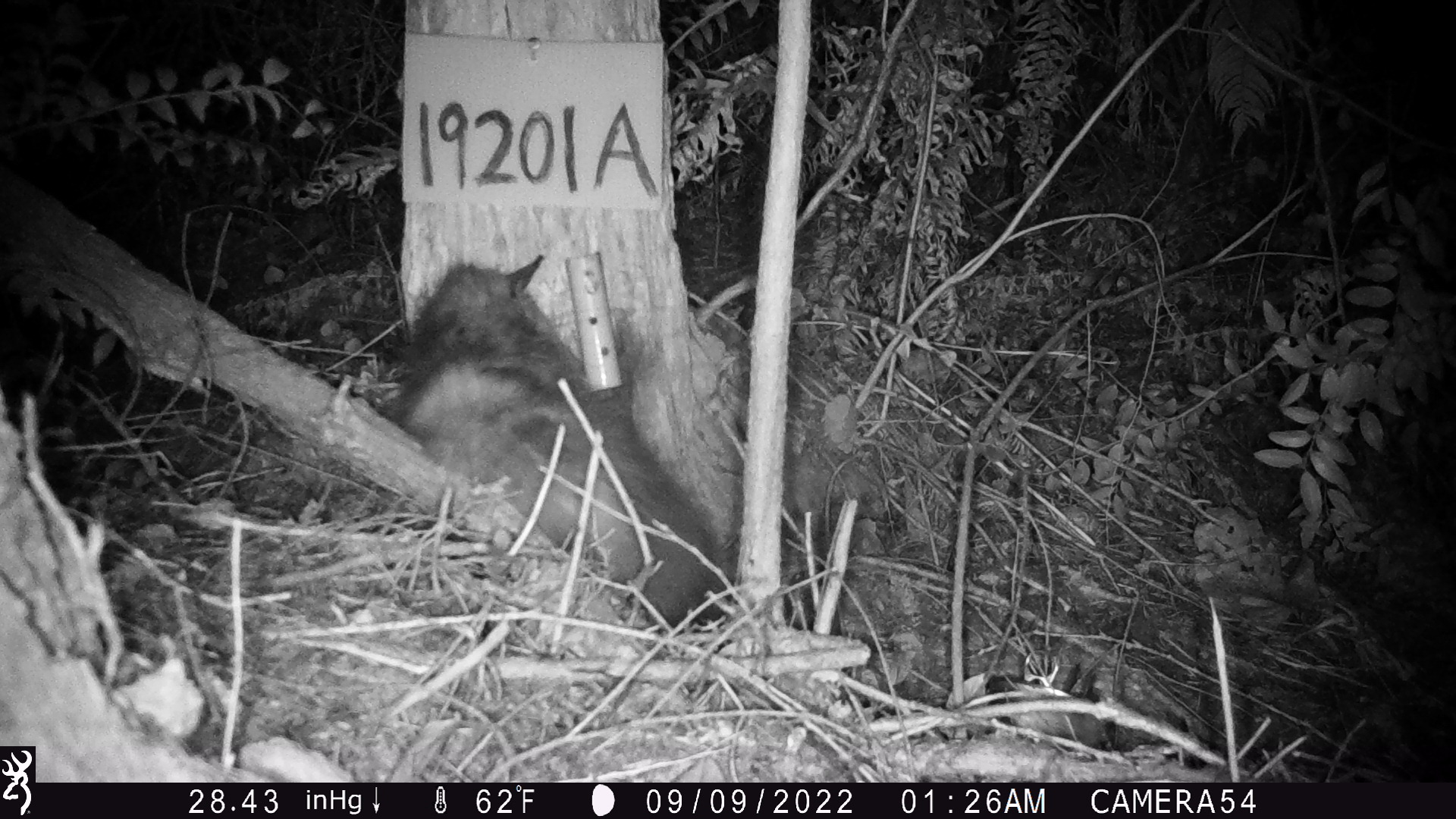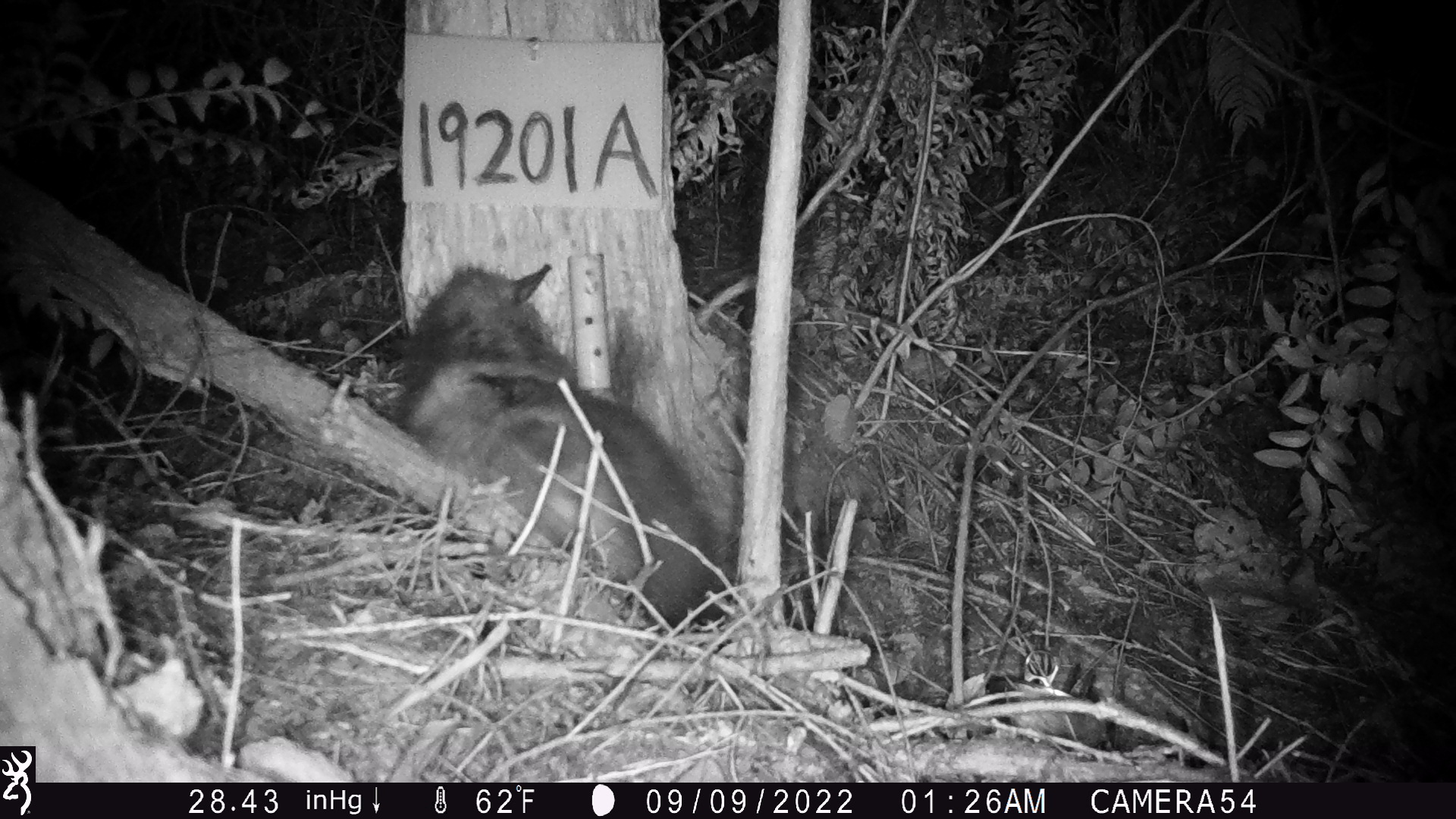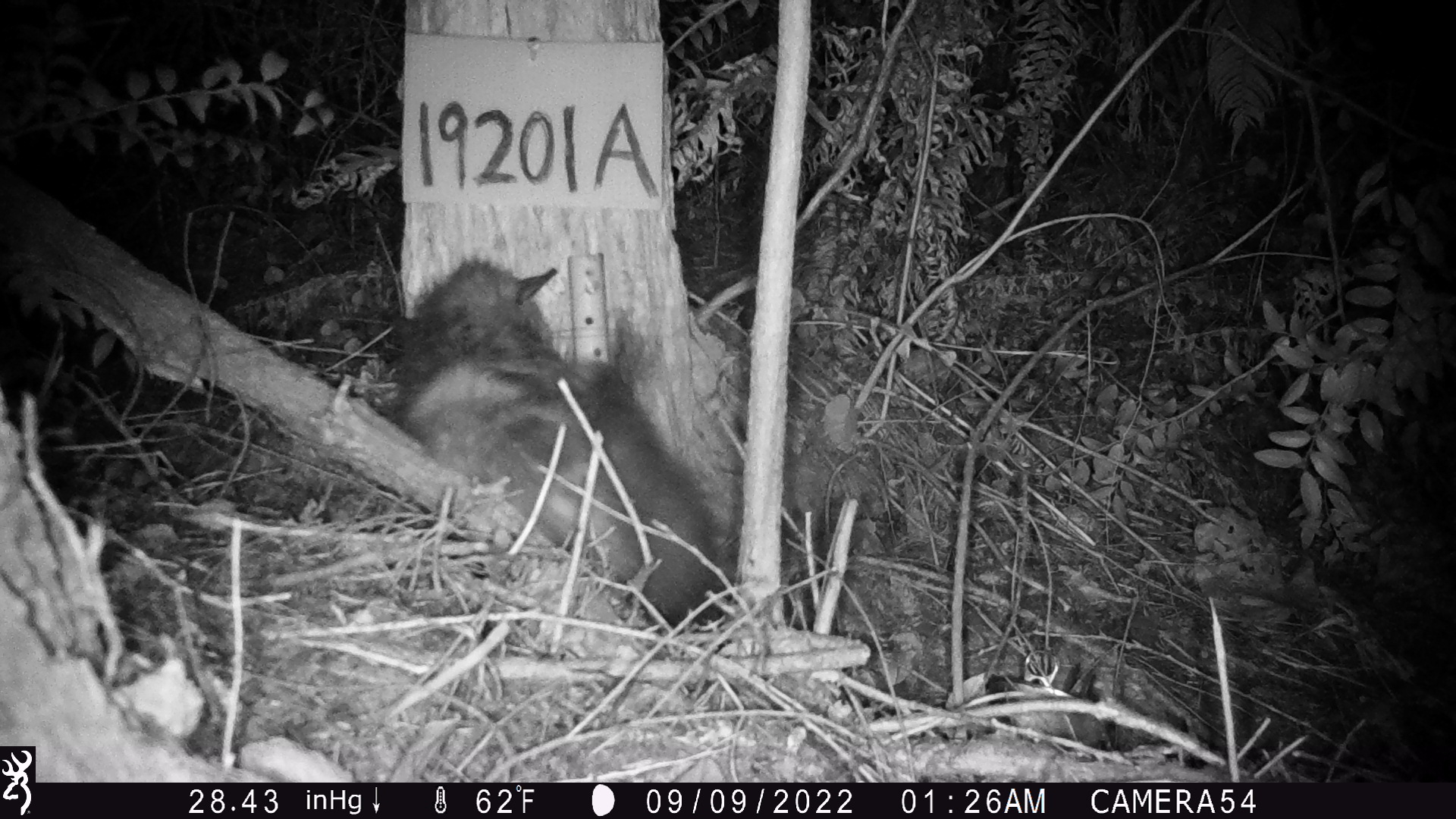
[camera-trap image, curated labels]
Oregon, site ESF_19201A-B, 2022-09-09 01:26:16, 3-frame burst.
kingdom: Animalia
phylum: Chordata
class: Mammalia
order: Didelphimorphia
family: Didelphidae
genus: Didelphis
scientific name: Didelphis virginiana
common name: virginia opossum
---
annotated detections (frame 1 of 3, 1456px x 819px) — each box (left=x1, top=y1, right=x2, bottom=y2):
virginia opossum: (left=386, top=215, right=735, bottom=645)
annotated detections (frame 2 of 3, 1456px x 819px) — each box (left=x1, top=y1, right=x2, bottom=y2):
virginia opossum: (left=348, top=225, right=754, bottom=644)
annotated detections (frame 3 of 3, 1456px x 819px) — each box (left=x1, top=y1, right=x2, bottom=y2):
virginia opossum: (left=384, top=246, right=743, bottom=656)